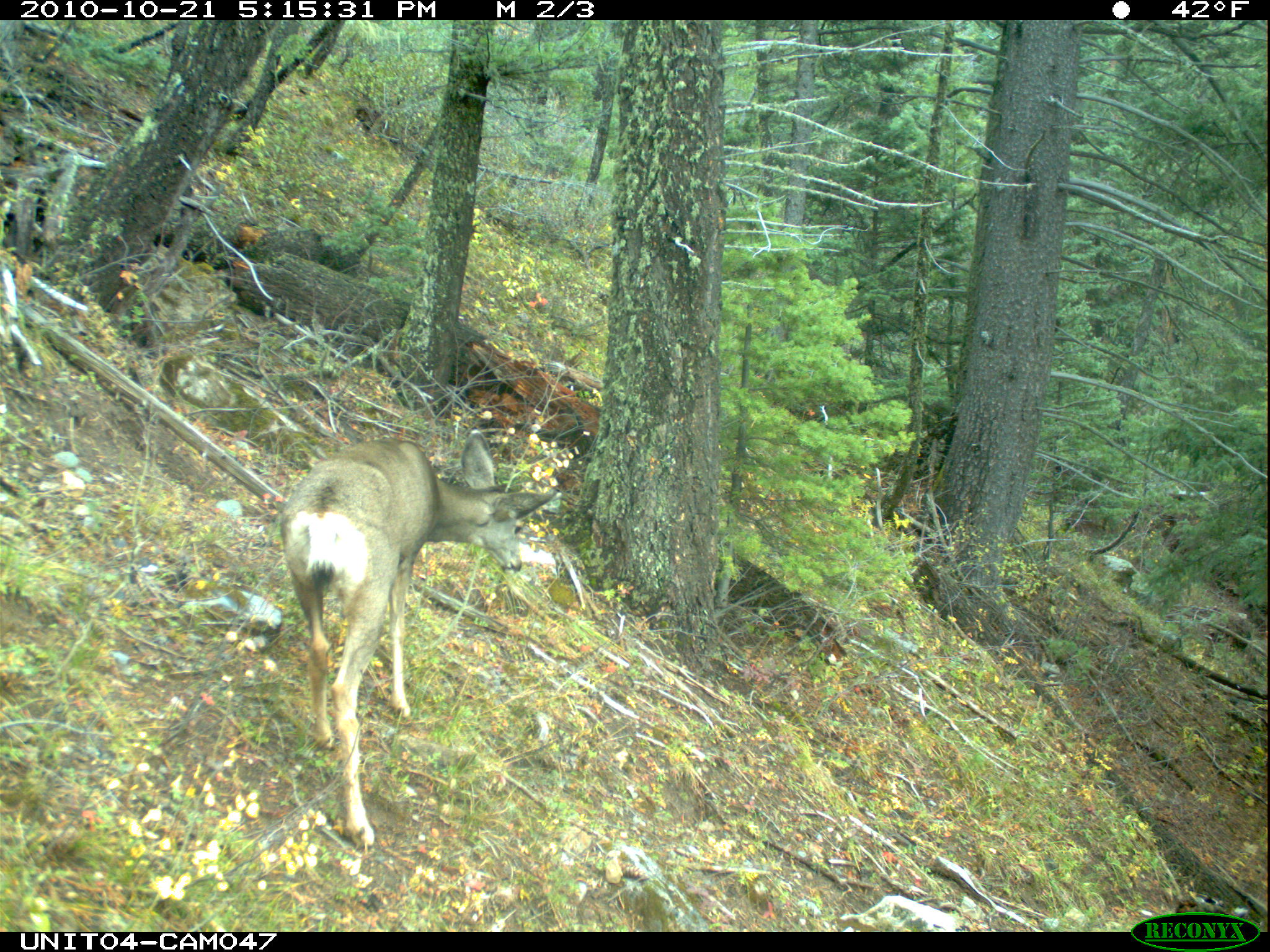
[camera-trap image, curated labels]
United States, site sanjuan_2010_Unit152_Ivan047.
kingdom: Animalia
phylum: Chordata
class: Mammalia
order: Artiodactyla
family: Cervidae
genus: Odocoileus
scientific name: Odocoileus hemionus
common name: mule deer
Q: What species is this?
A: Odocoileus hemionus (mule deer).